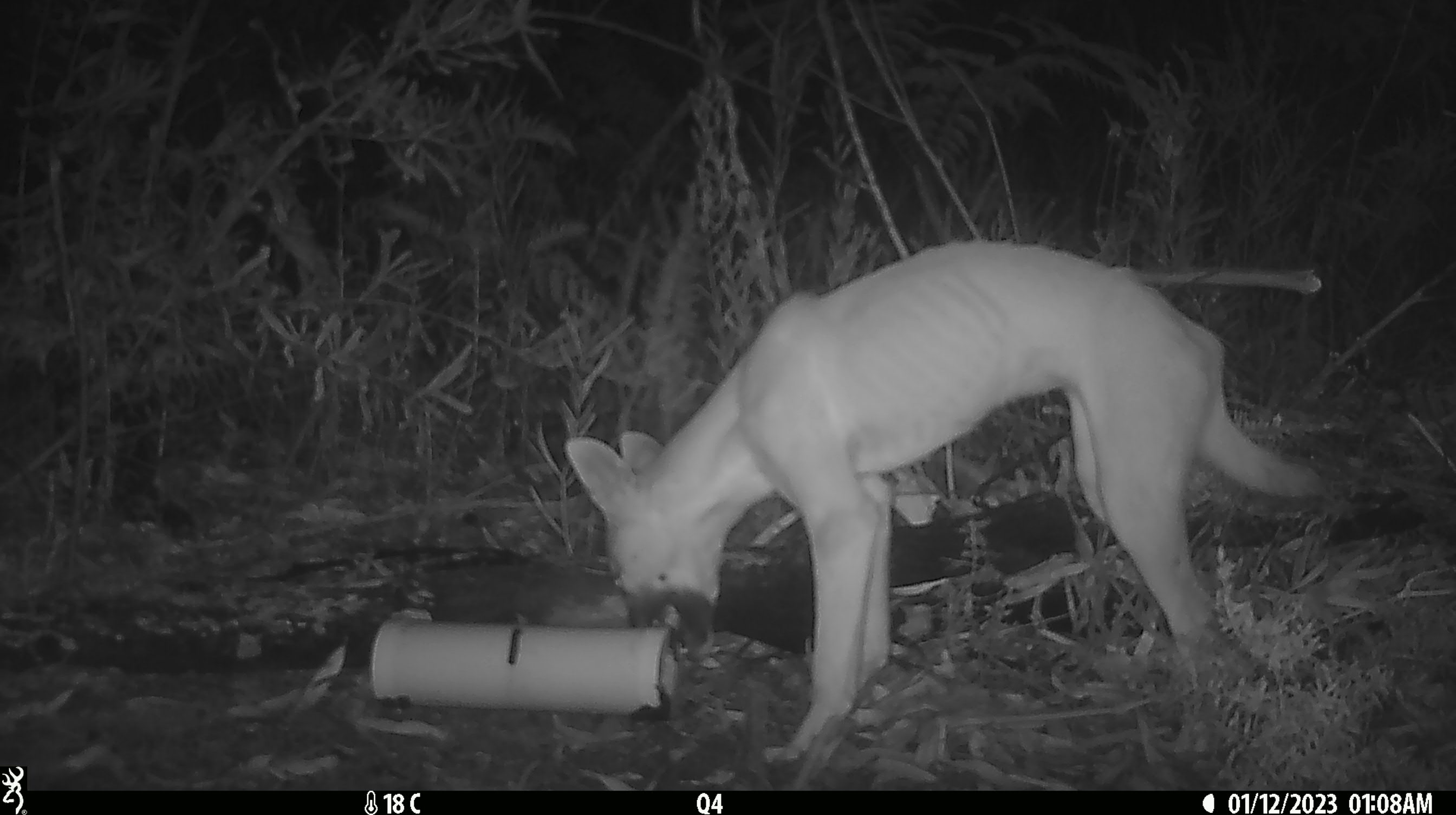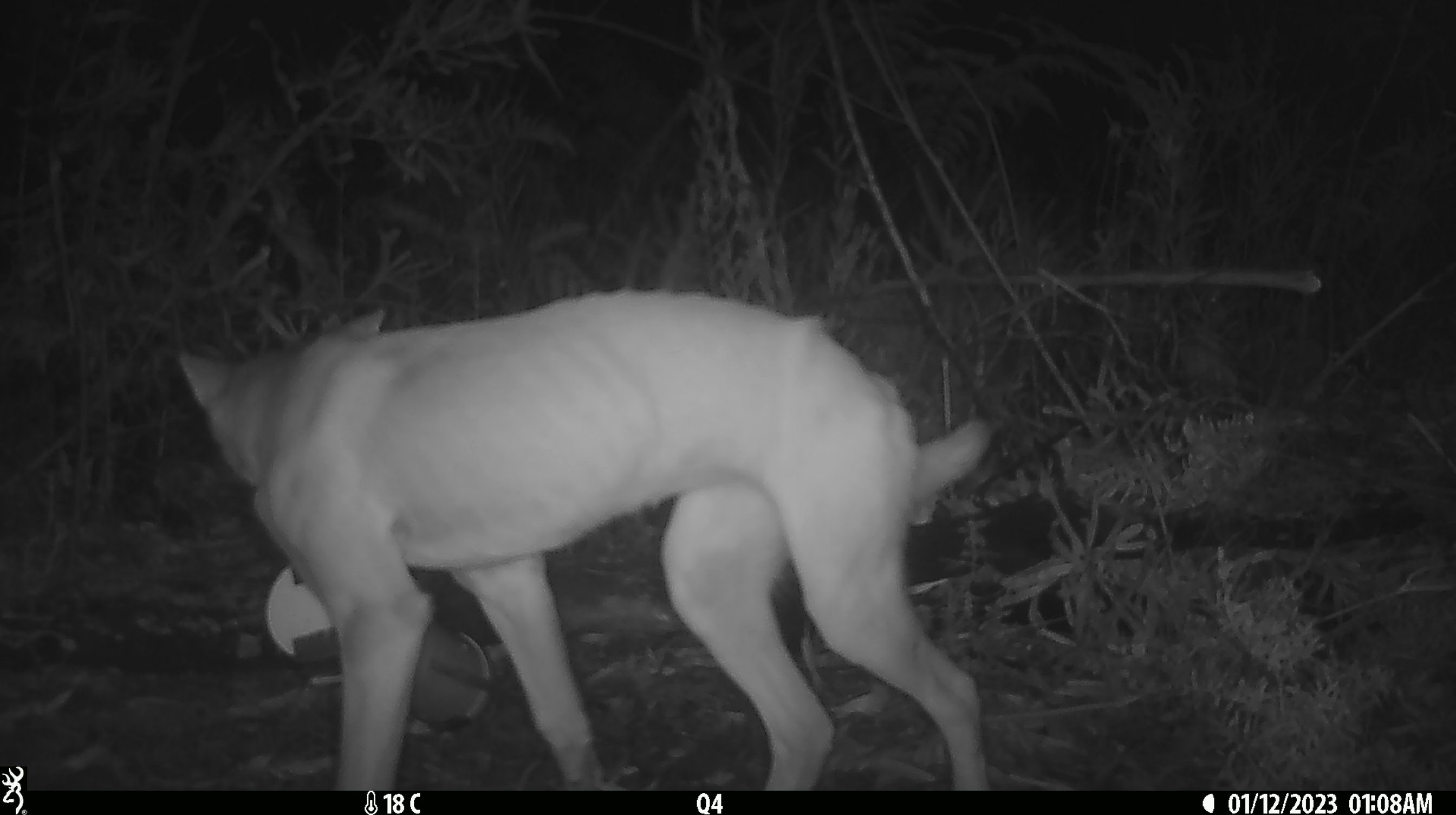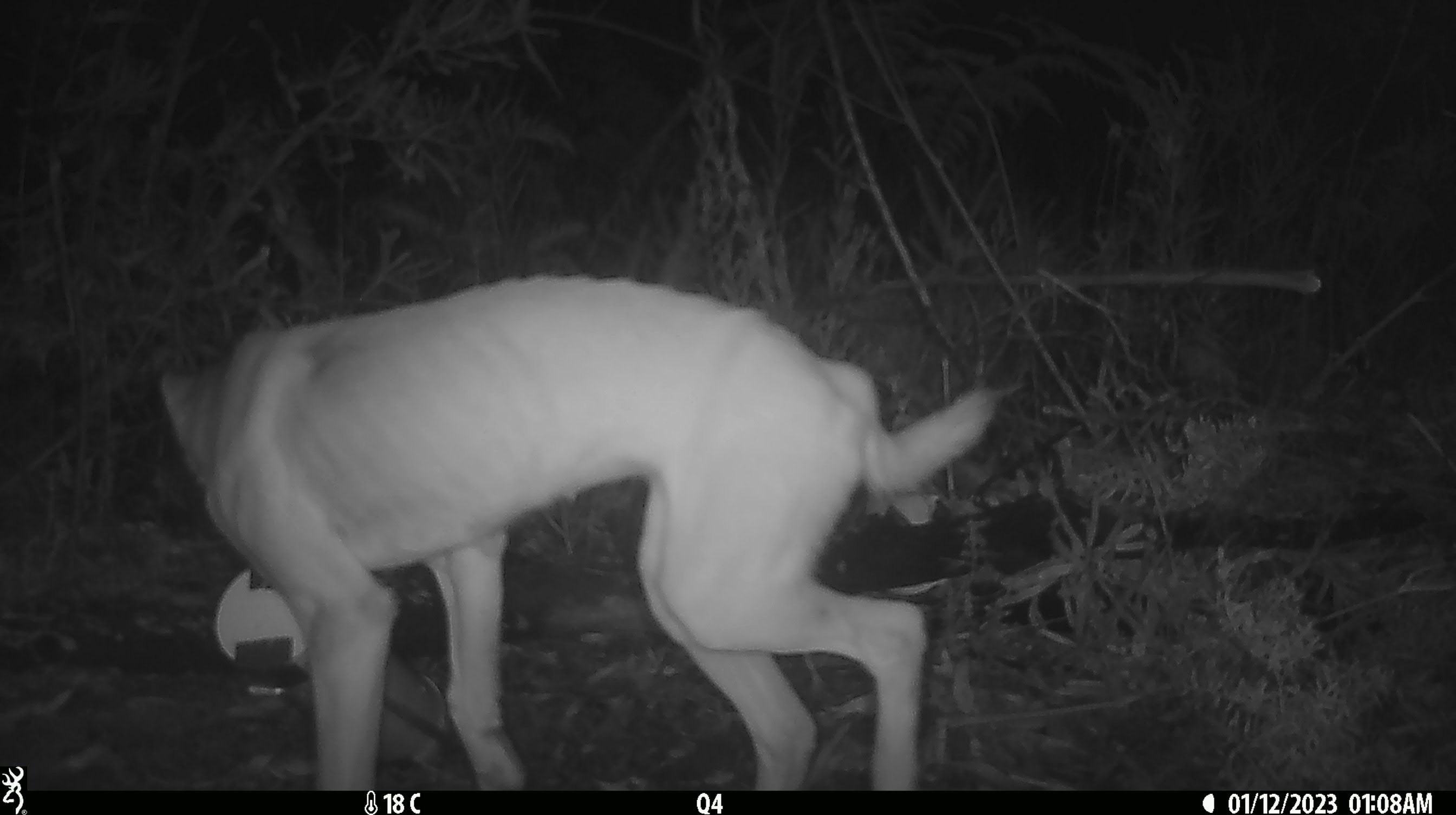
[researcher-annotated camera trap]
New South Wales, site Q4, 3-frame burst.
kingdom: Animalia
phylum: Chordata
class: Mammalia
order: Carnivora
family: Canidae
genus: Canis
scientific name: Canis familiaris dingo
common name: dingo